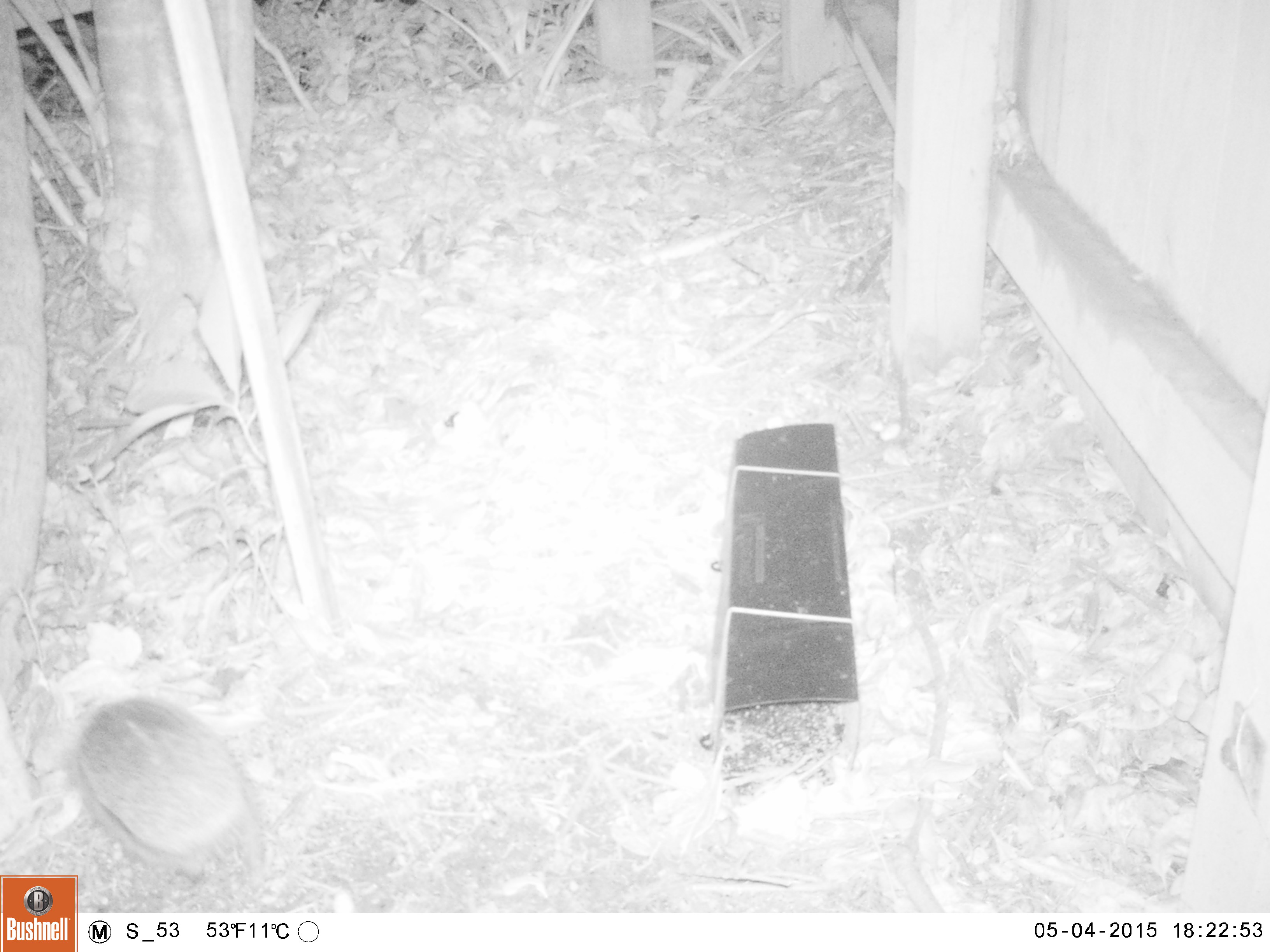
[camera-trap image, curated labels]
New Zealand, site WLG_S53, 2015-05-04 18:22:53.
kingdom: Animalia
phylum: Chordata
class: Mammalia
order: Eulipotyphla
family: Erinaceidae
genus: Erinaceus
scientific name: Erinaceus europaeus europaeus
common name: european hedgehog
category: hedgehog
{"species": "hedgehog (european hedgehog) (Erinaceus europaeus europaeus)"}